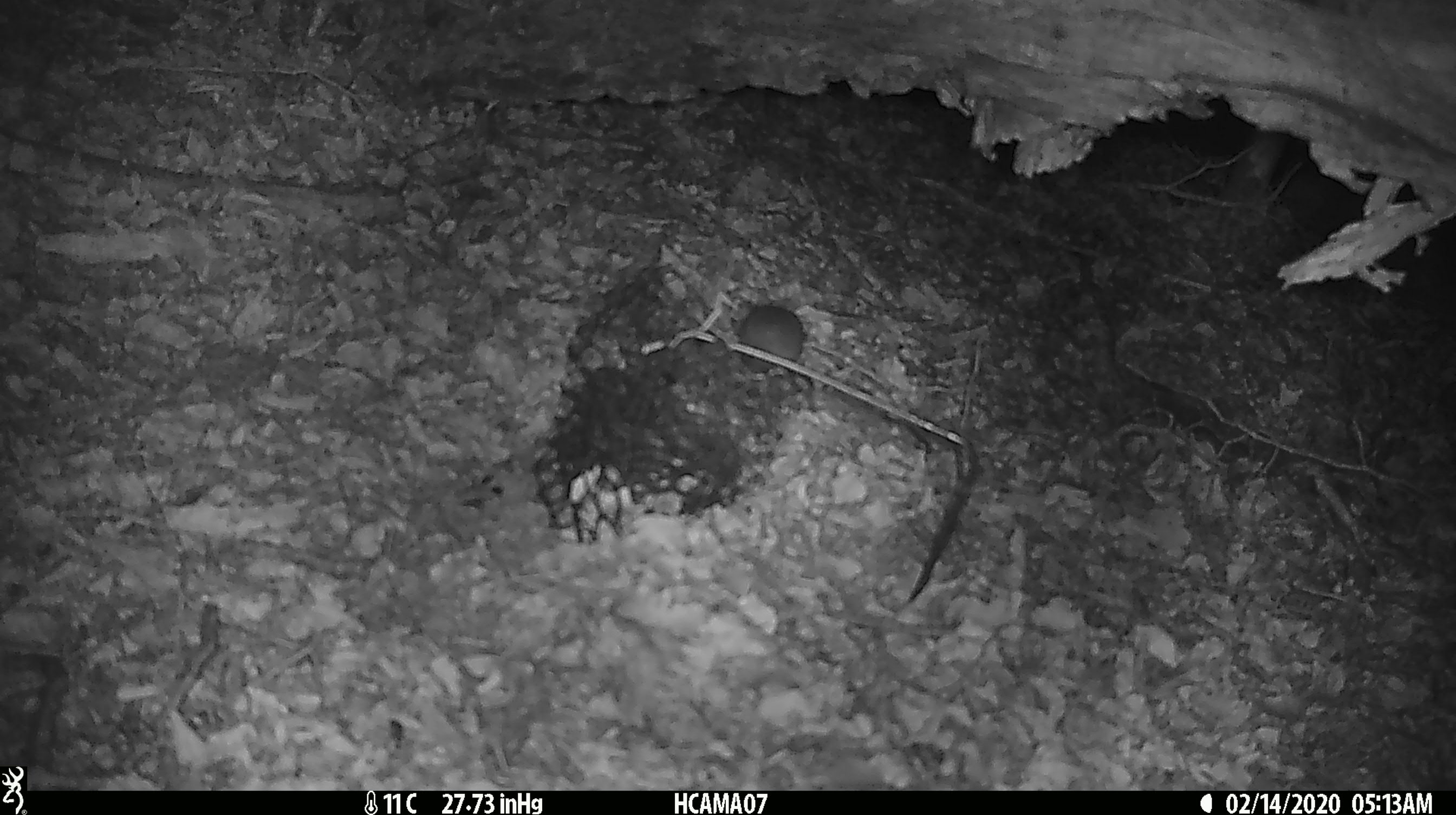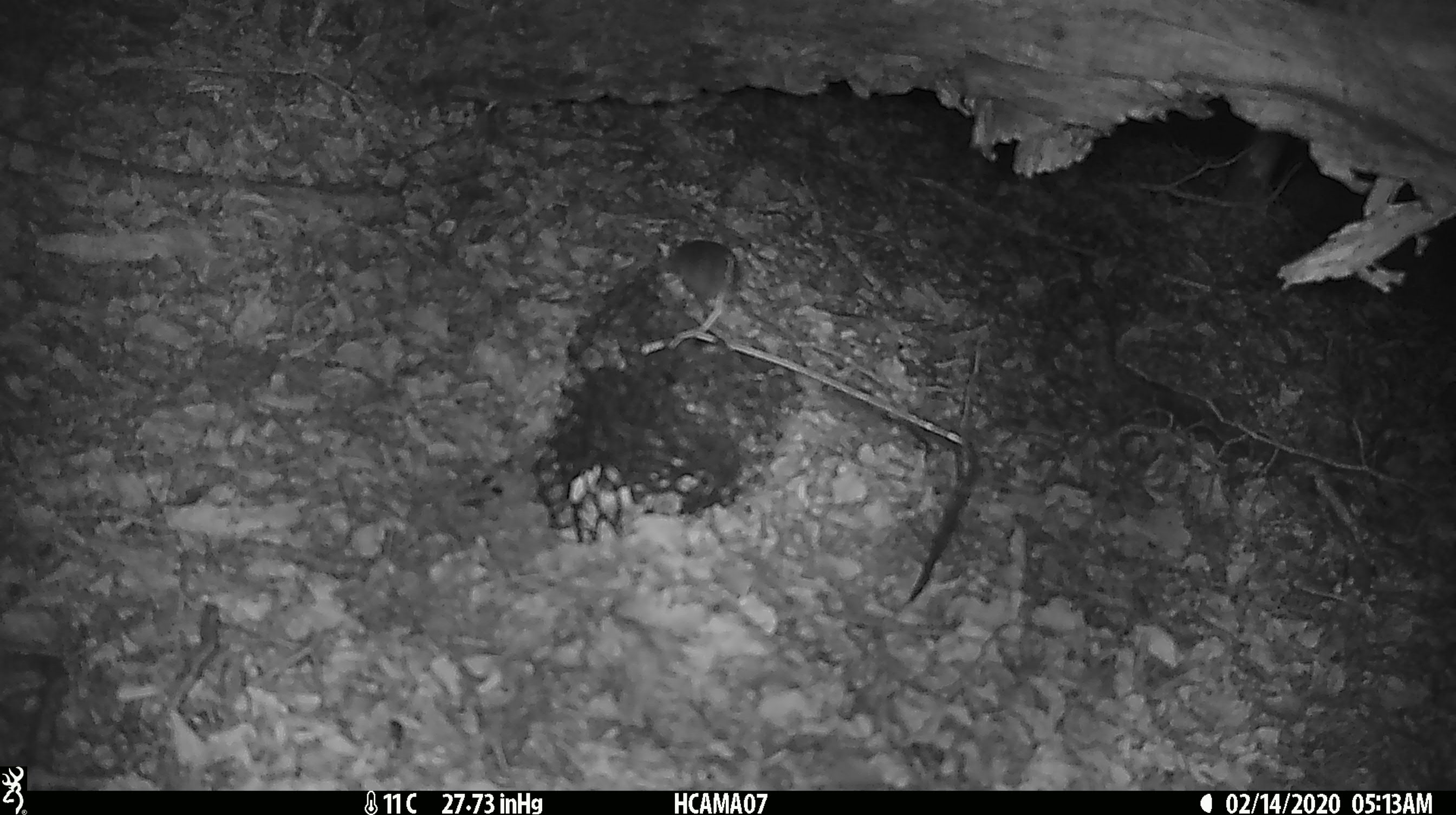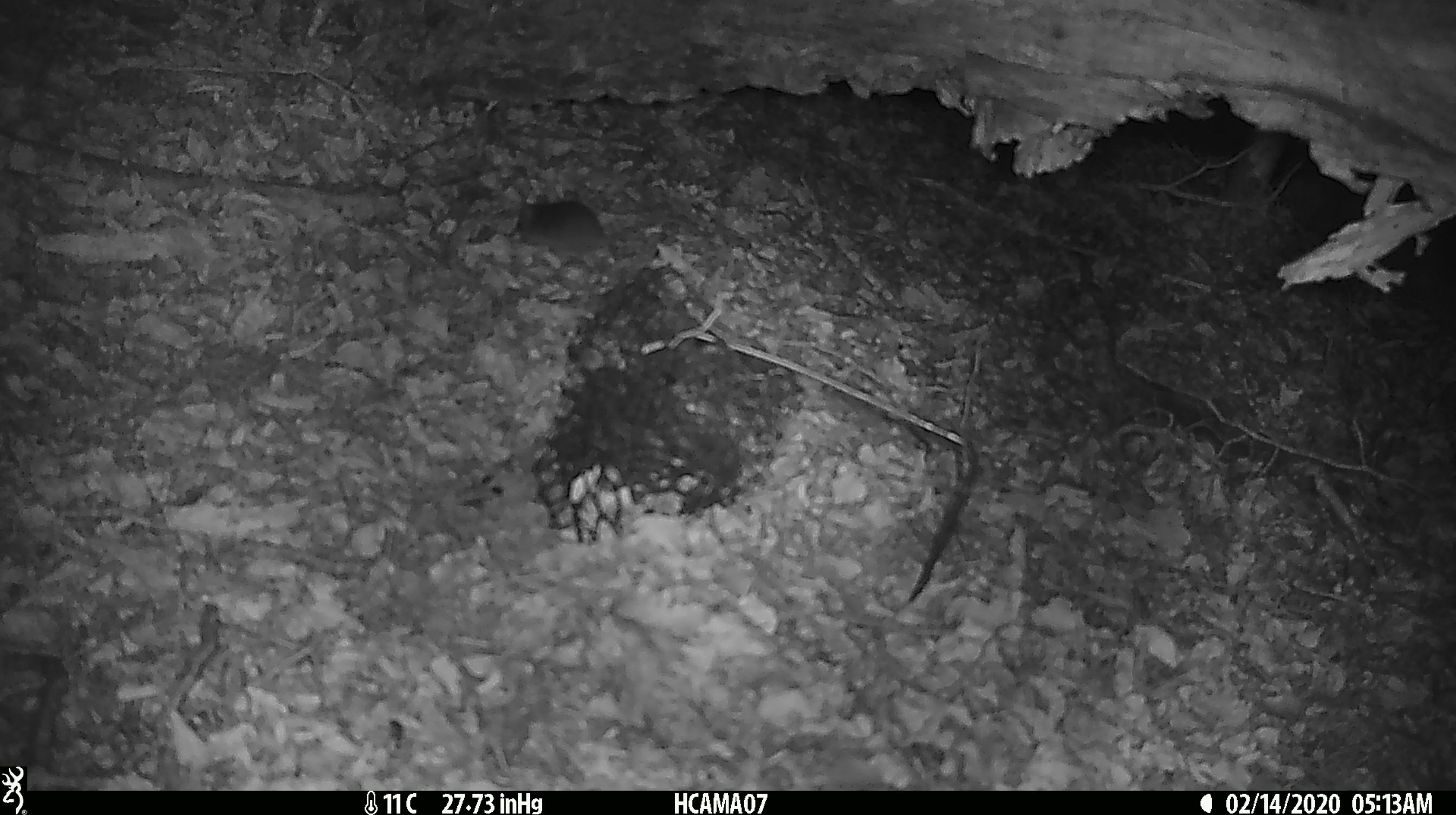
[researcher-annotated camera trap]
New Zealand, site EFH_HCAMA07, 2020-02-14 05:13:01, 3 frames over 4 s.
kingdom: Animalia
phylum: Chordata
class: Mammalia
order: Rodentia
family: Muridae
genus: Mus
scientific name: Mus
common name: mouse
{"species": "mouse (Mus)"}